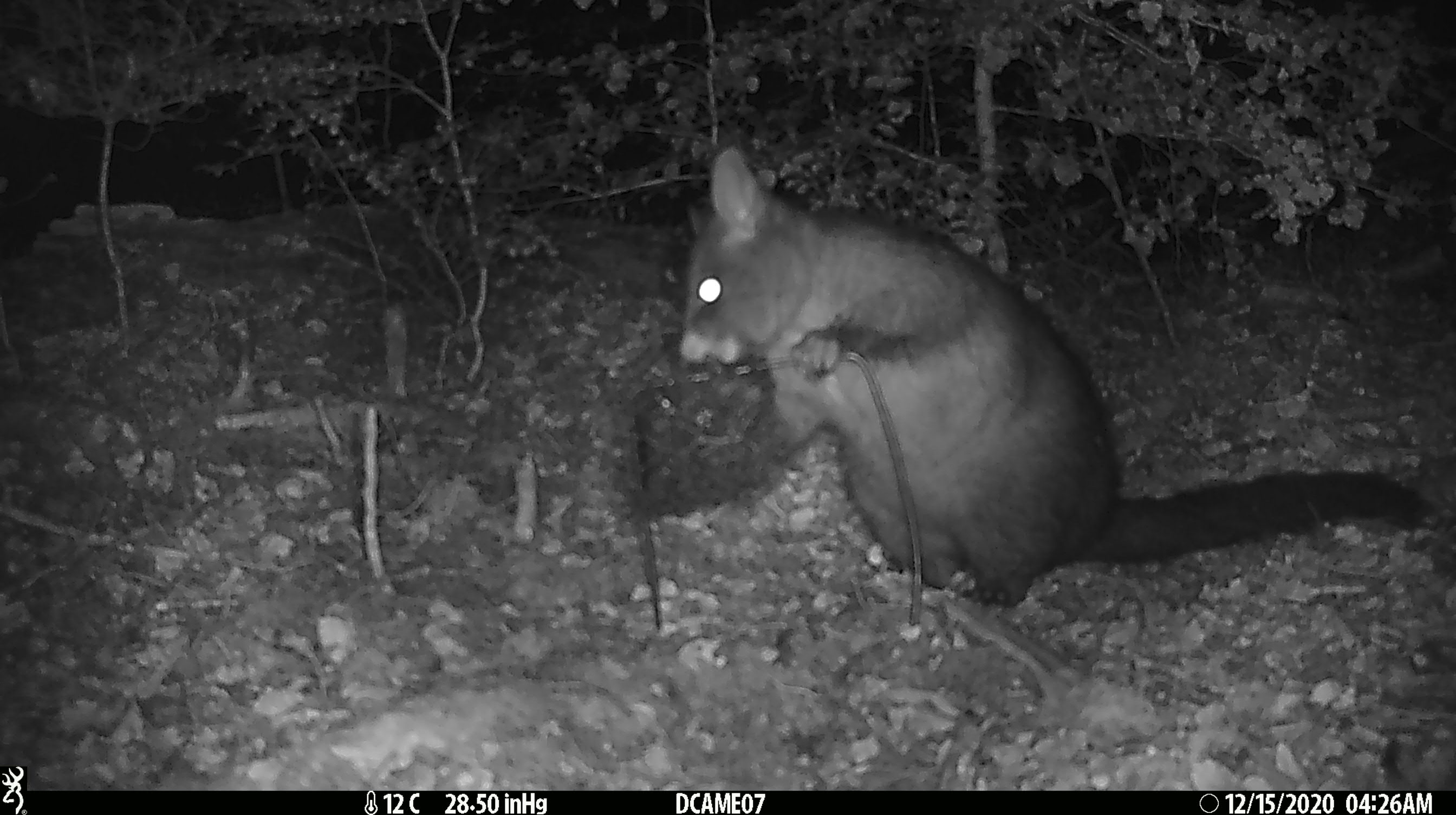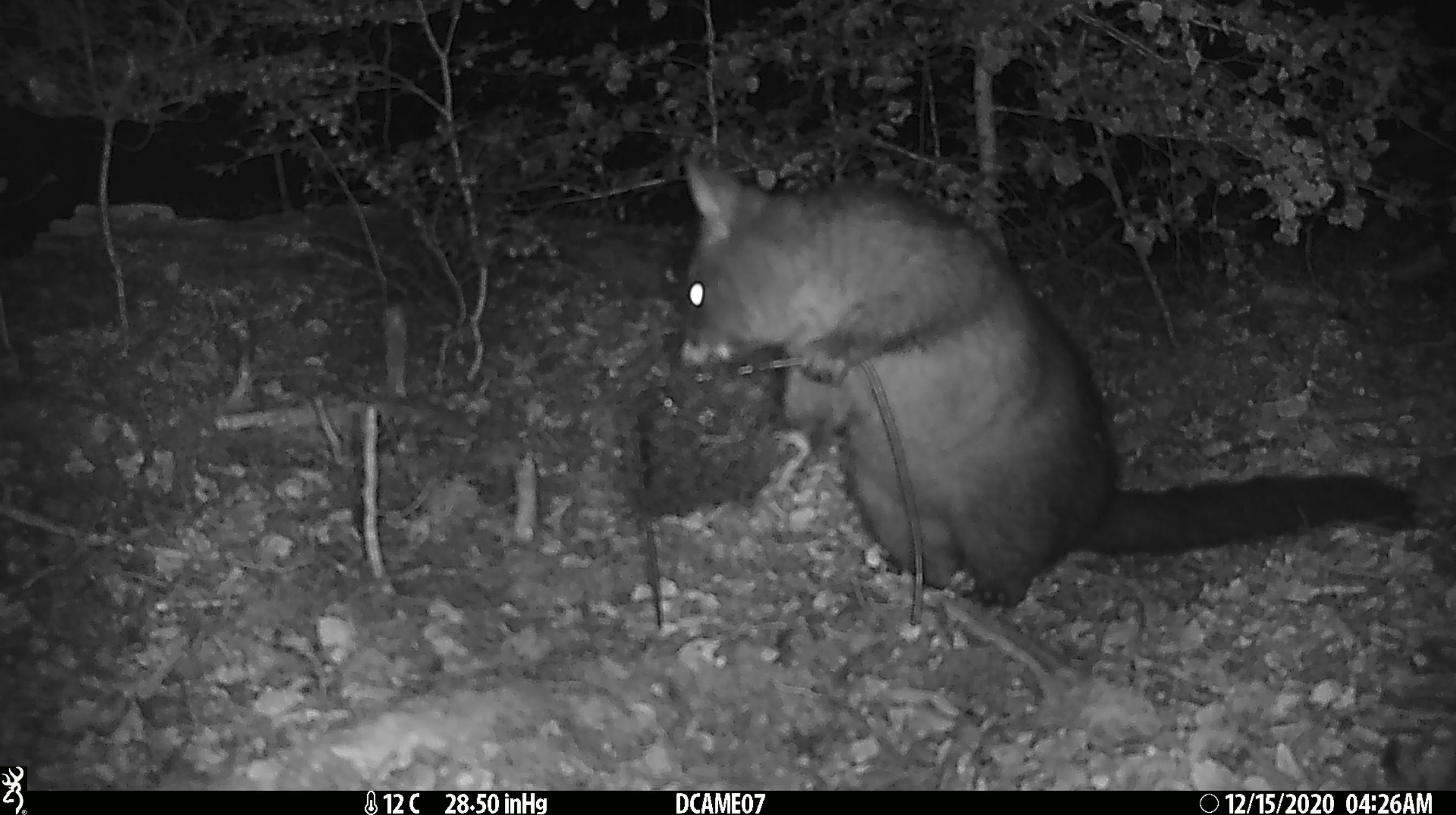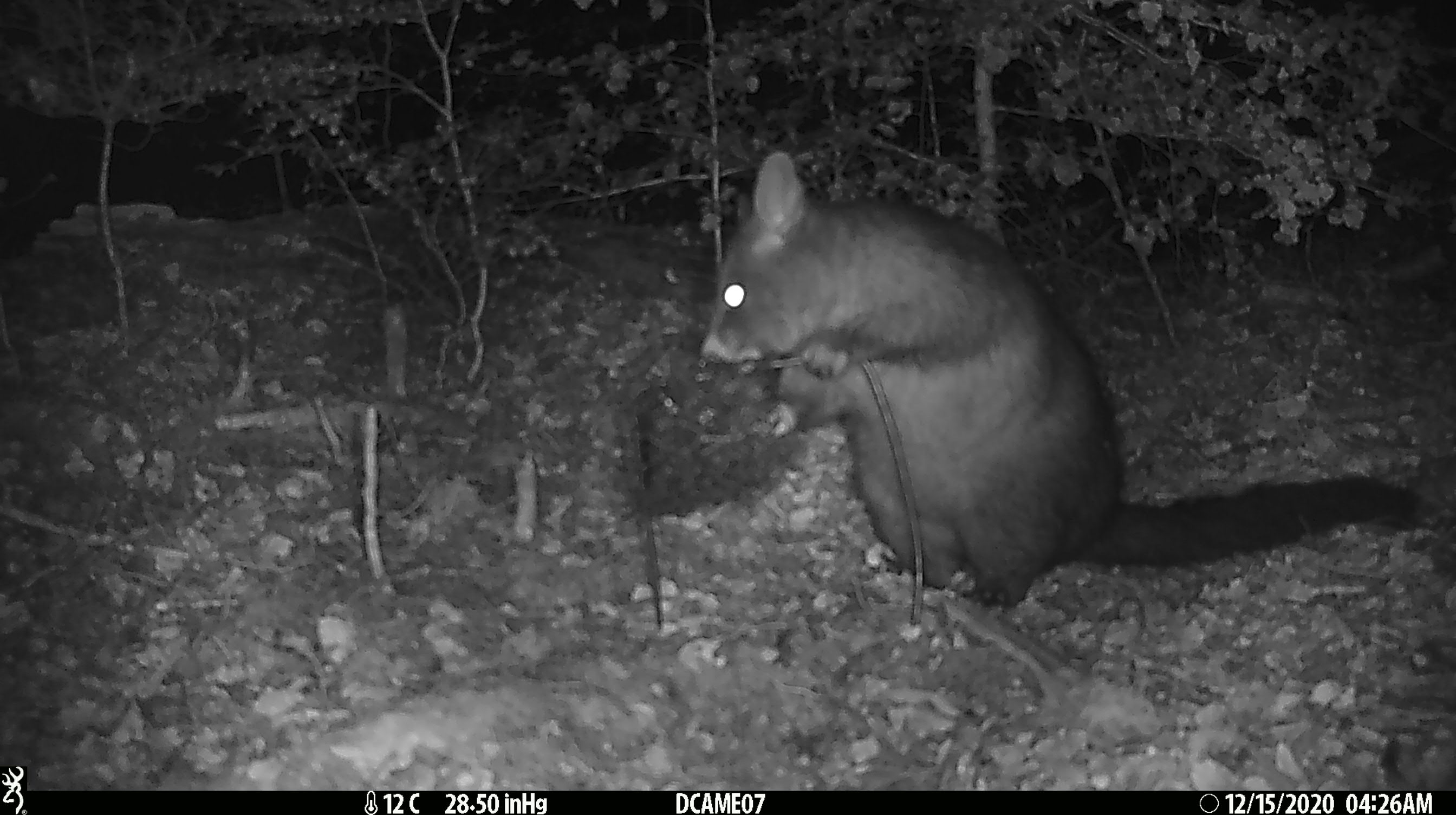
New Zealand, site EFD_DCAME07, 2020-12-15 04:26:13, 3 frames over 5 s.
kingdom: Animalia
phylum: Chordata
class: Mammalia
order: Diprotodontia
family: Phalangeridae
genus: Trichosurus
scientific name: Trichosurus vulpecula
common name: common brushtail possum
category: possum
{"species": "possum (common brushtail possum) (Trichosurus vulpecula)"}